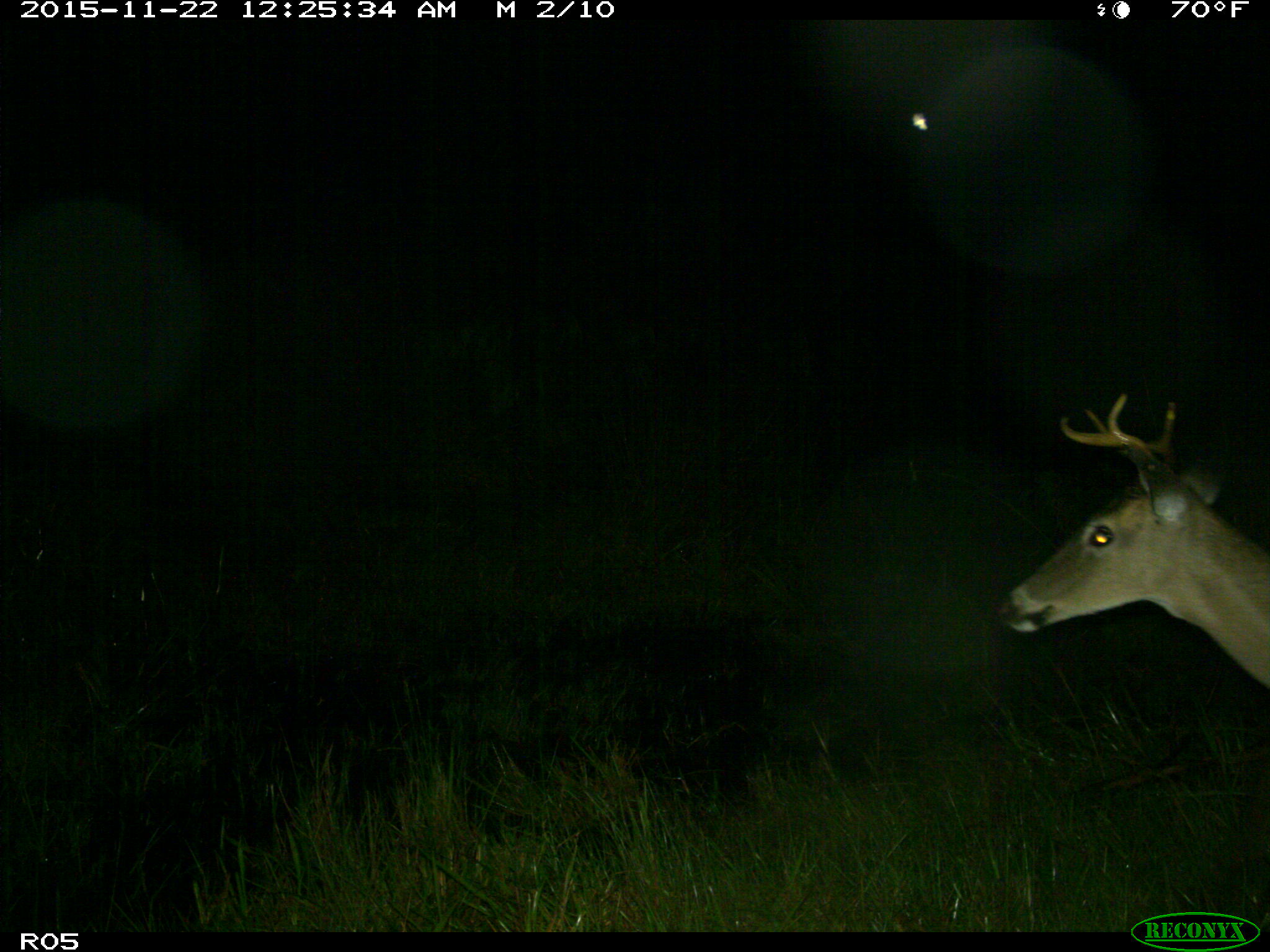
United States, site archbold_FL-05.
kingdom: Animalia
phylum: Chordata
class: Mammalia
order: Artiodactyla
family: Cervidae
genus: Odocoileus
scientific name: Odocoileus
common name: deer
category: unidentified deer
Unidentified deer (deer) (Odocoileus).